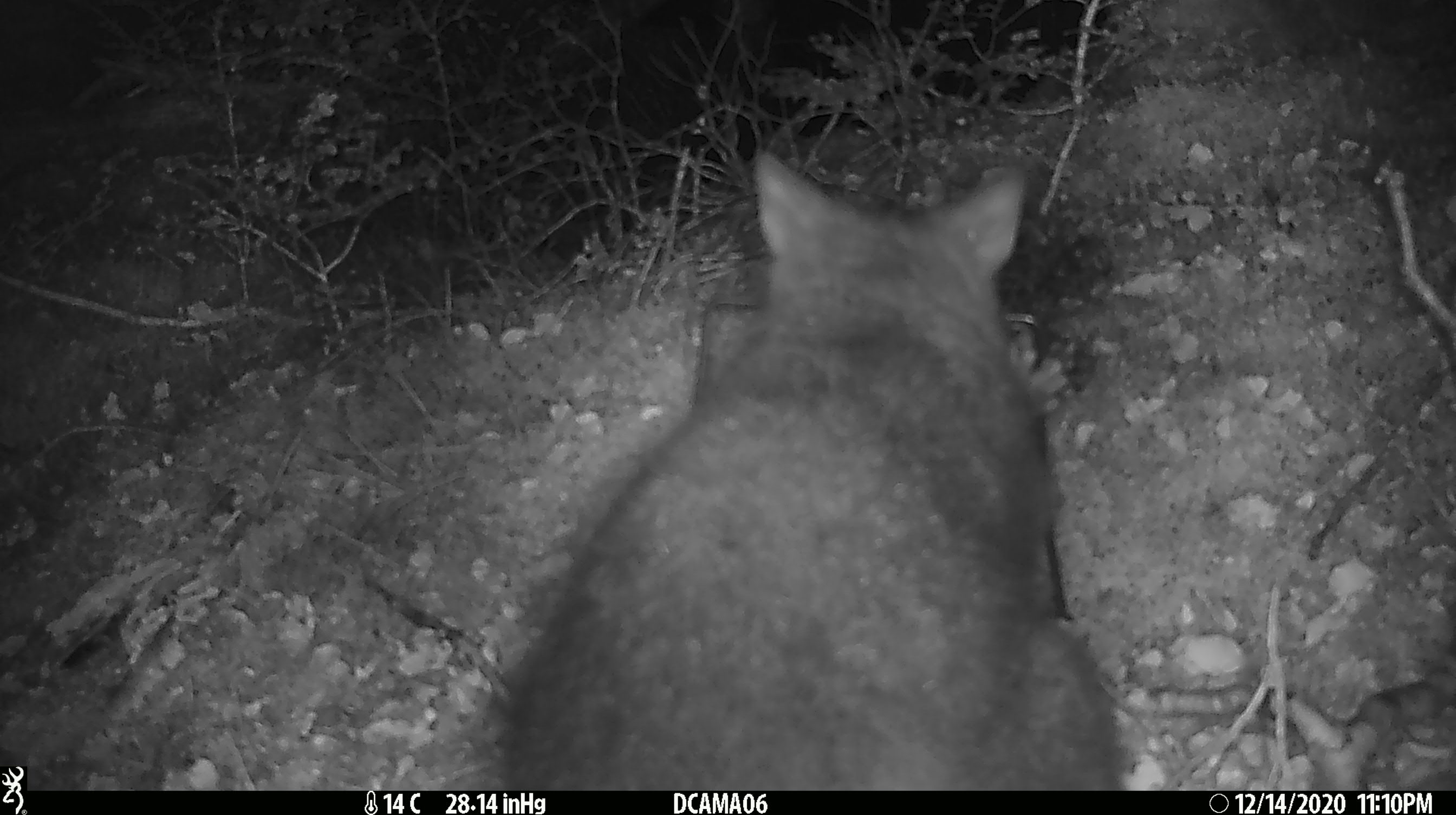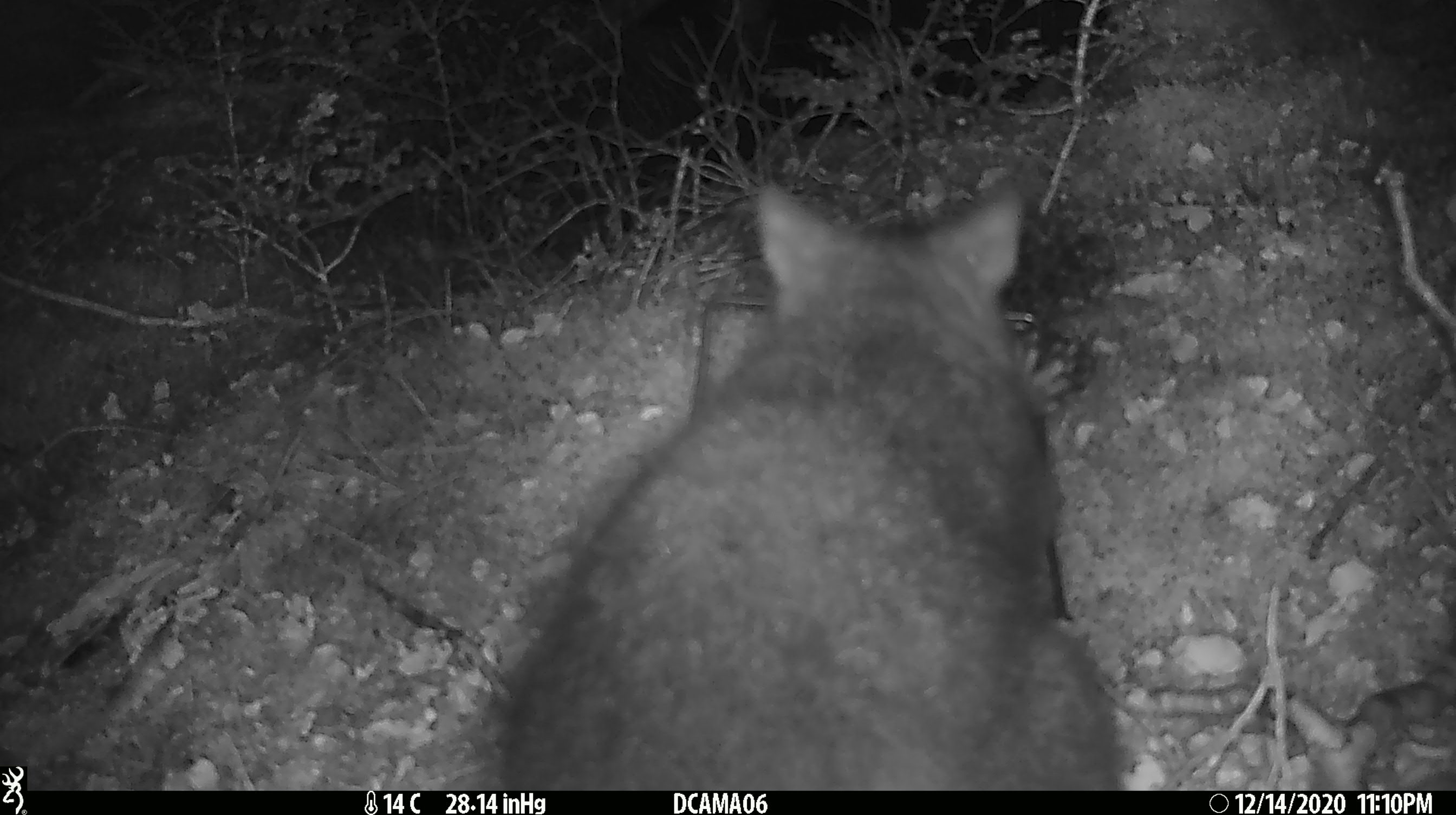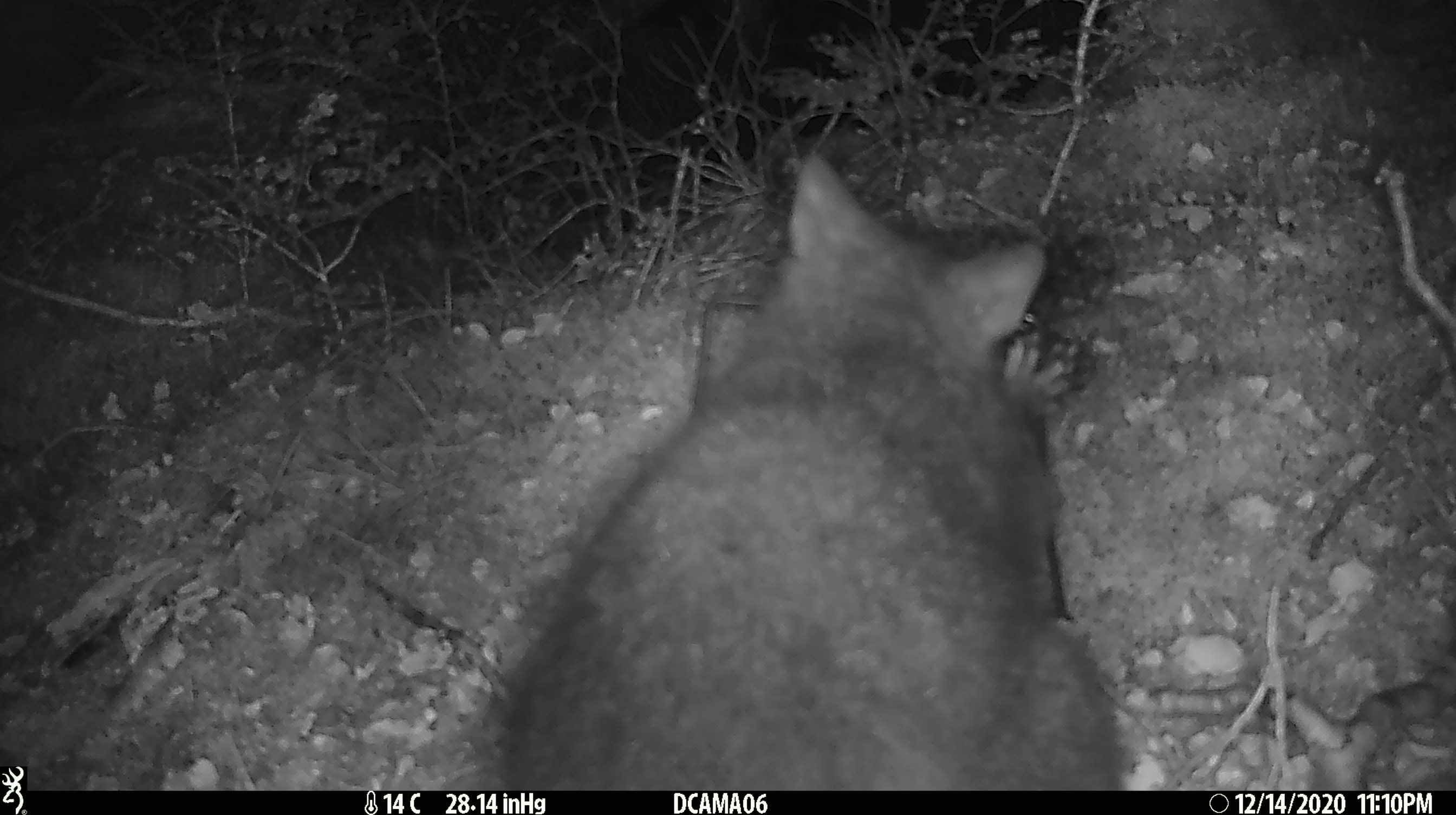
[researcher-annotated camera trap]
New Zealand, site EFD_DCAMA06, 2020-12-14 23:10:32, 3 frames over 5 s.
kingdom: Animalia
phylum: Chordata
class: Mammalia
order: Diprotodontia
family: Phalangeridae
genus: Trichosurus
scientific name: Trichosurus vulpecula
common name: common brushtail possum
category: possum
Possum (common brushtail possum) (Trichosurus vulpecula).